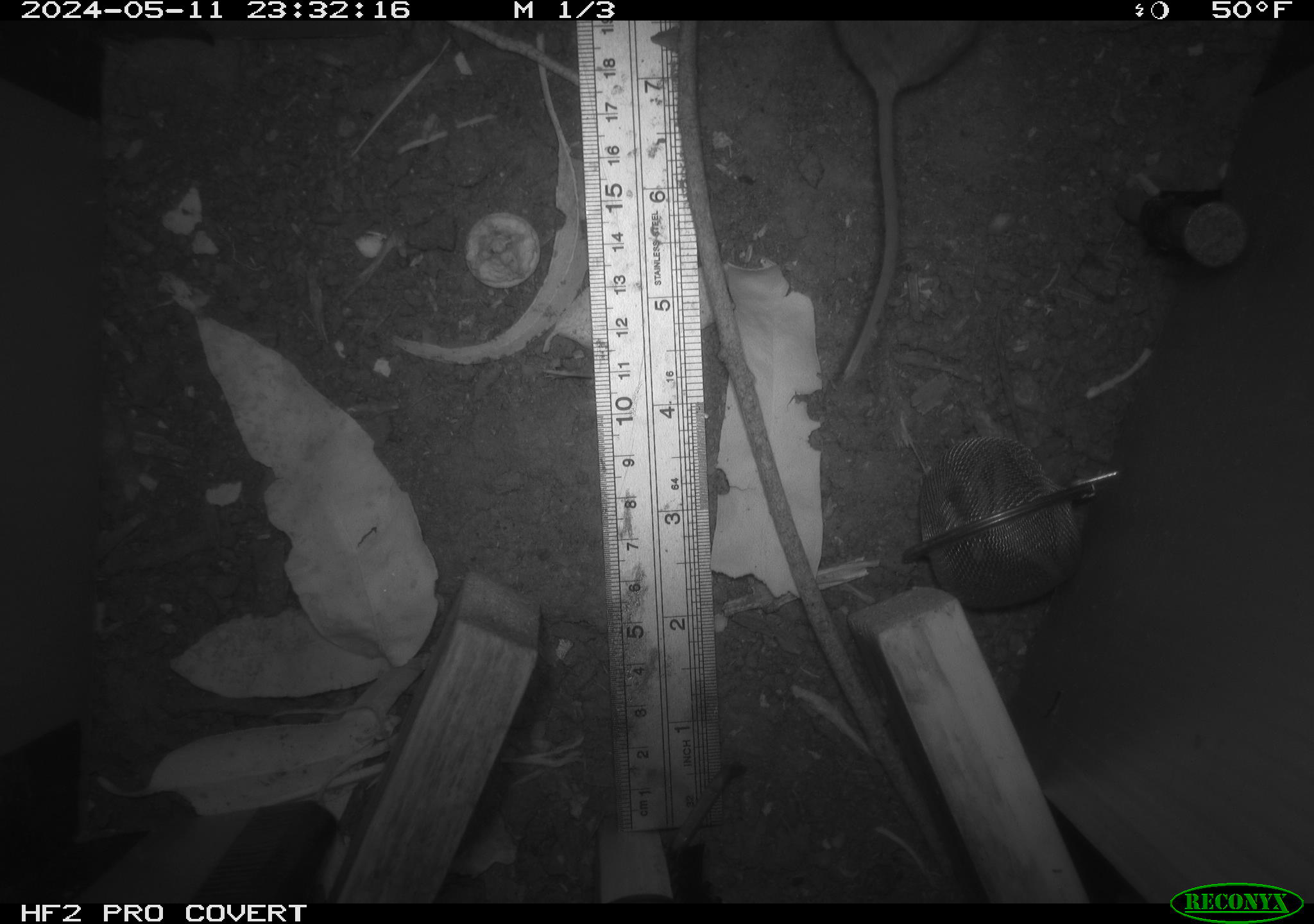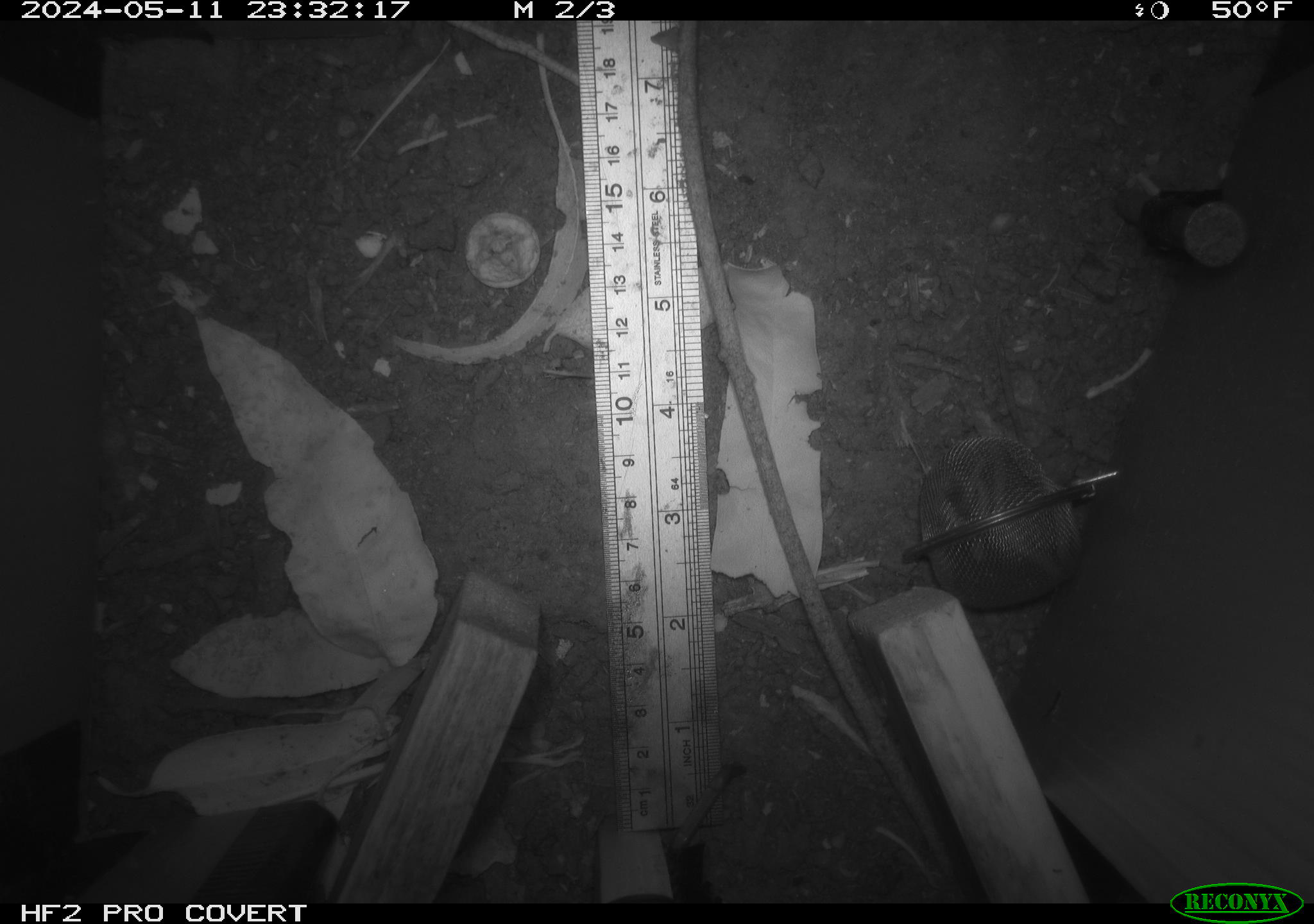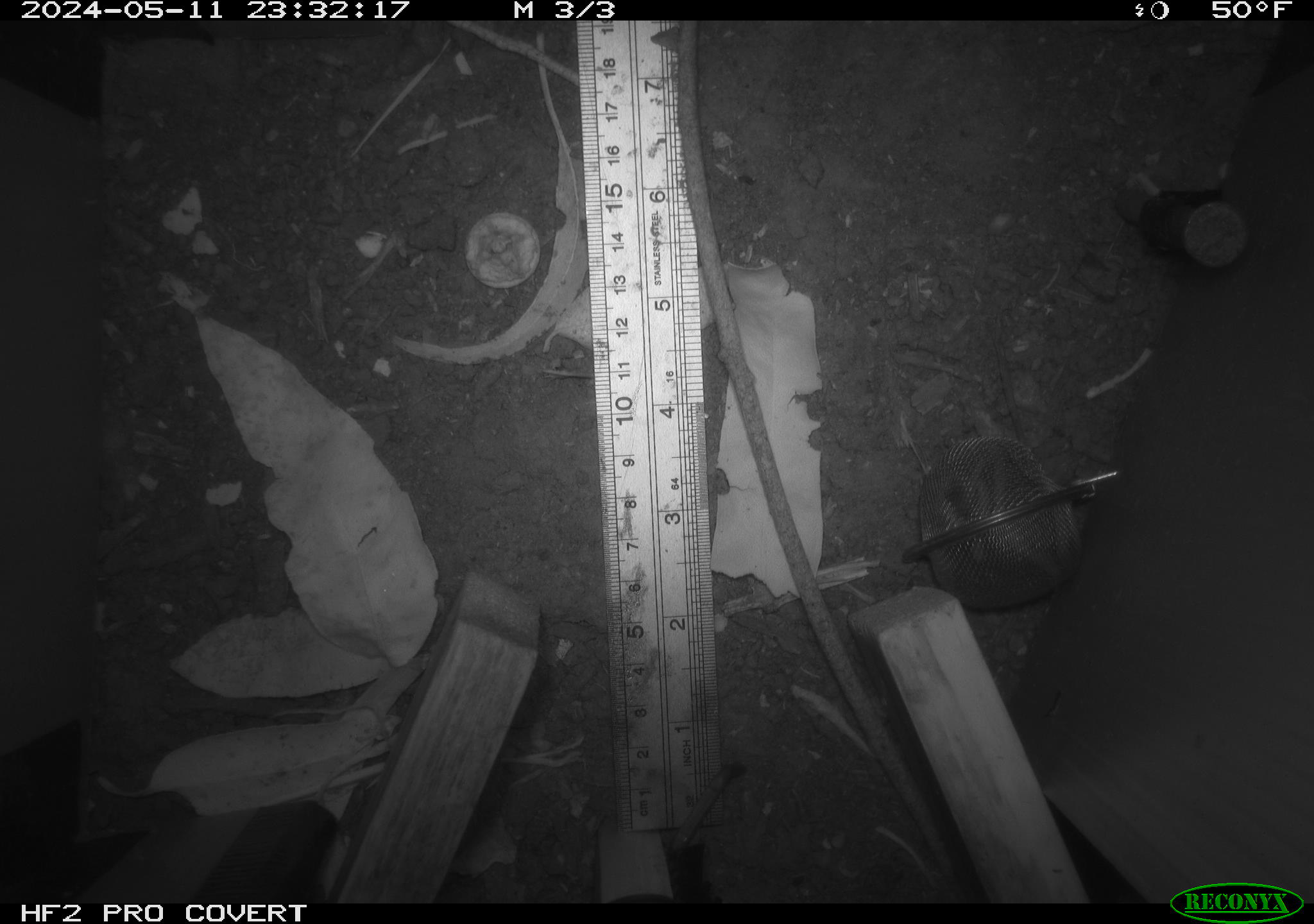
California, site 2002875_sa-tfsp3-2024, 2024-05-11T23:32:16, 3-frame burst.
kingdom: Animalia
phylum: Chordata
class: Mammalia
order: Rodentia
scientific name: Rodentia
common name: rodent